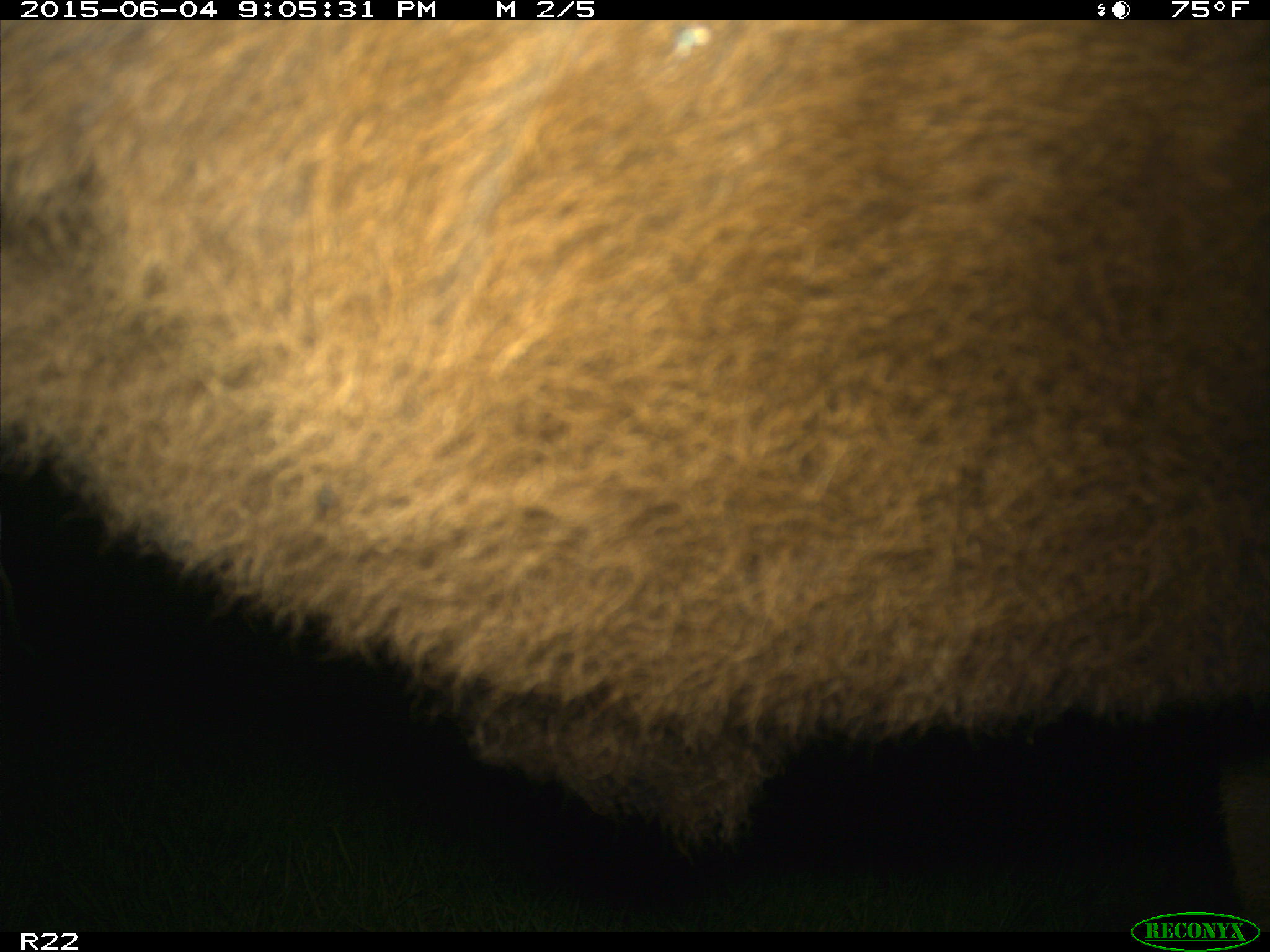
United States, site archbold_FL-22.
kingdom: Animalia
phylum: Chordata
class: Mammalia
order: Artiodactyla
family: Bovidae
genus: Bos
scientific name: Bos taurus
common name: domestic cow